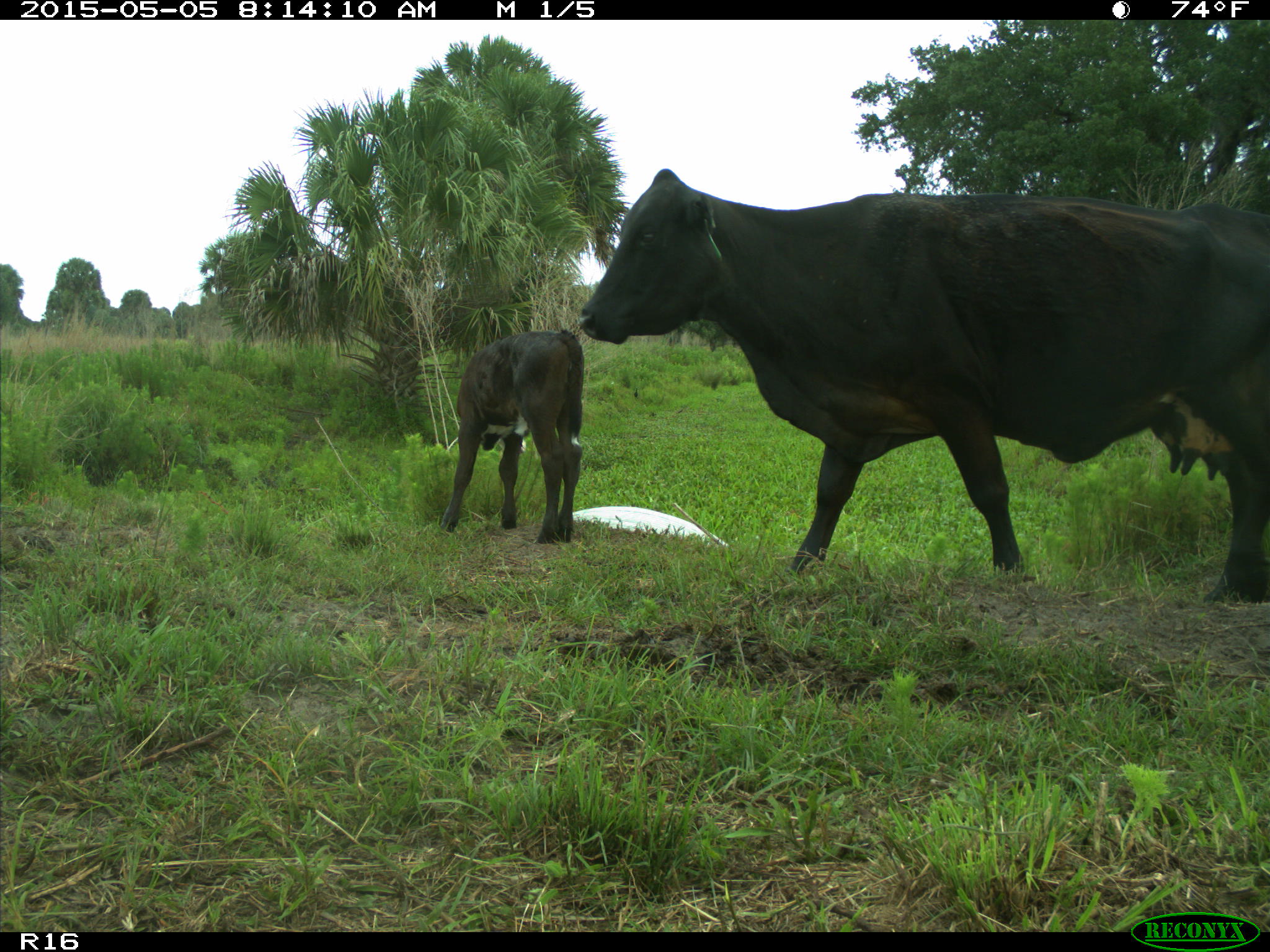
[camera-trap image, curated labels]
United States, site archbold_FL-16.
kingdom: Animalia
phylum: Chordata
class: Mammalia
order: Artiodactyla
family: Bovidae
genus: Bos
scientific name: Bos taurus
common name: domestic cow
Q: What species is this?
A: Bos taurus (domestic cow).